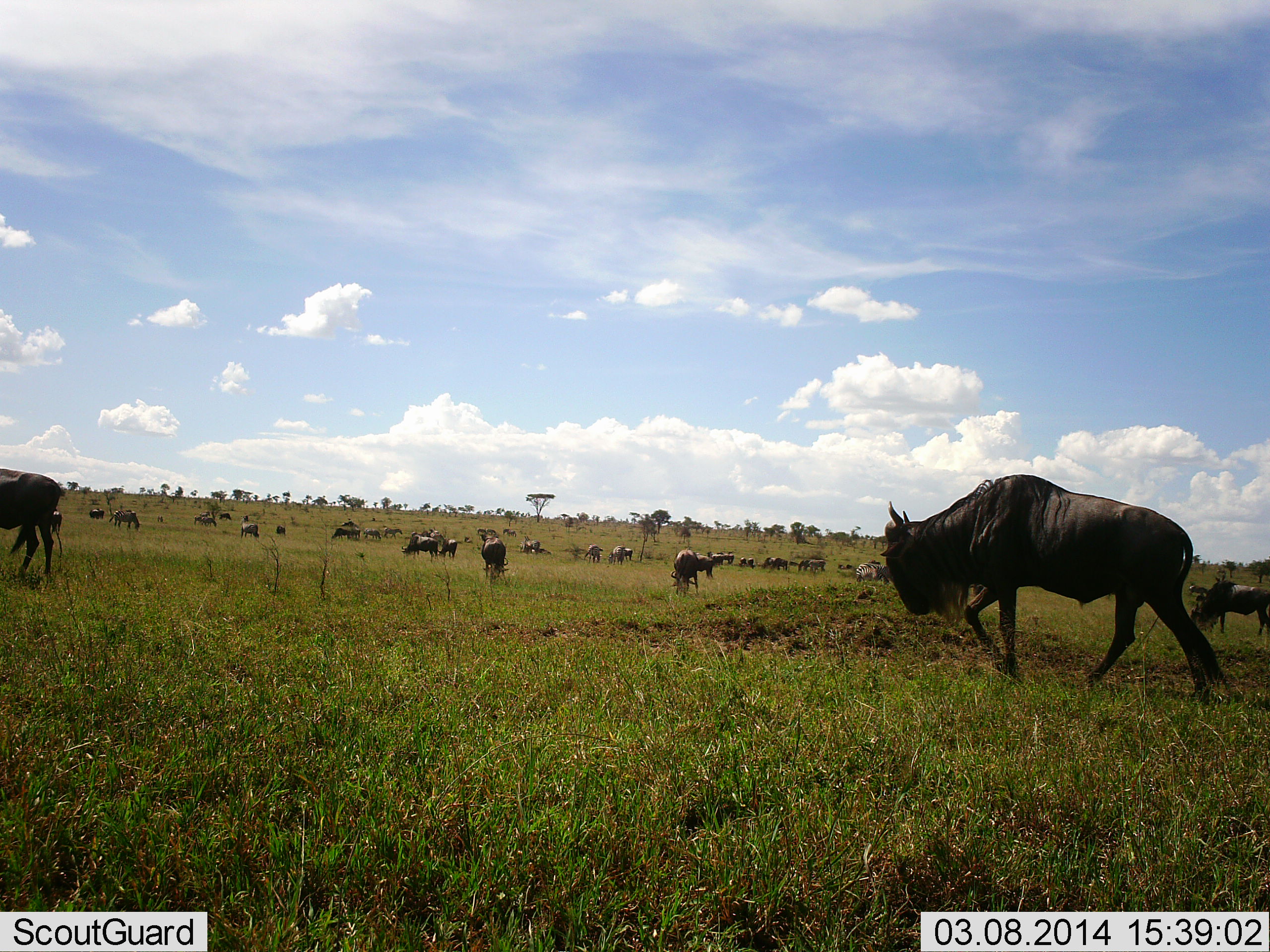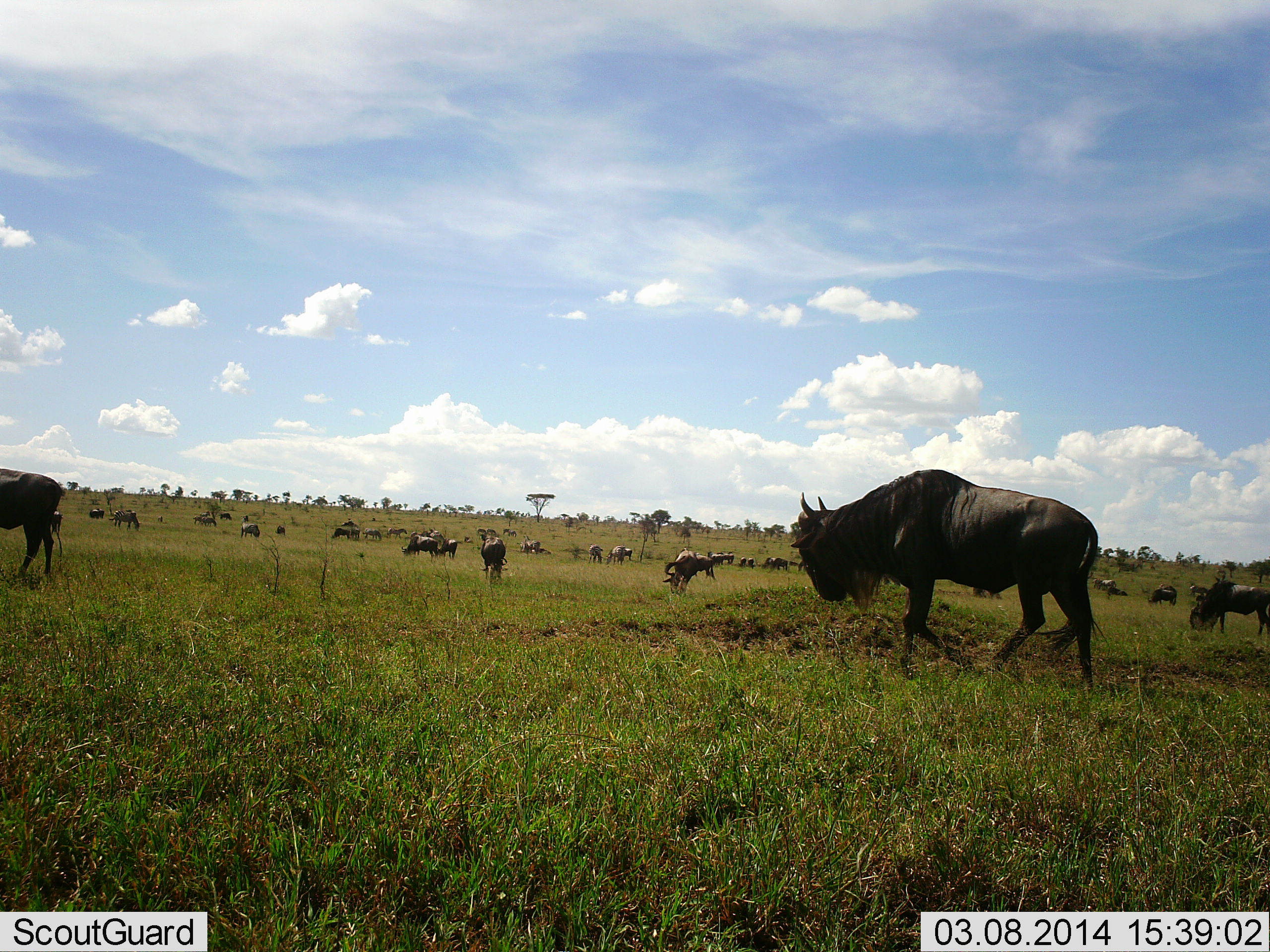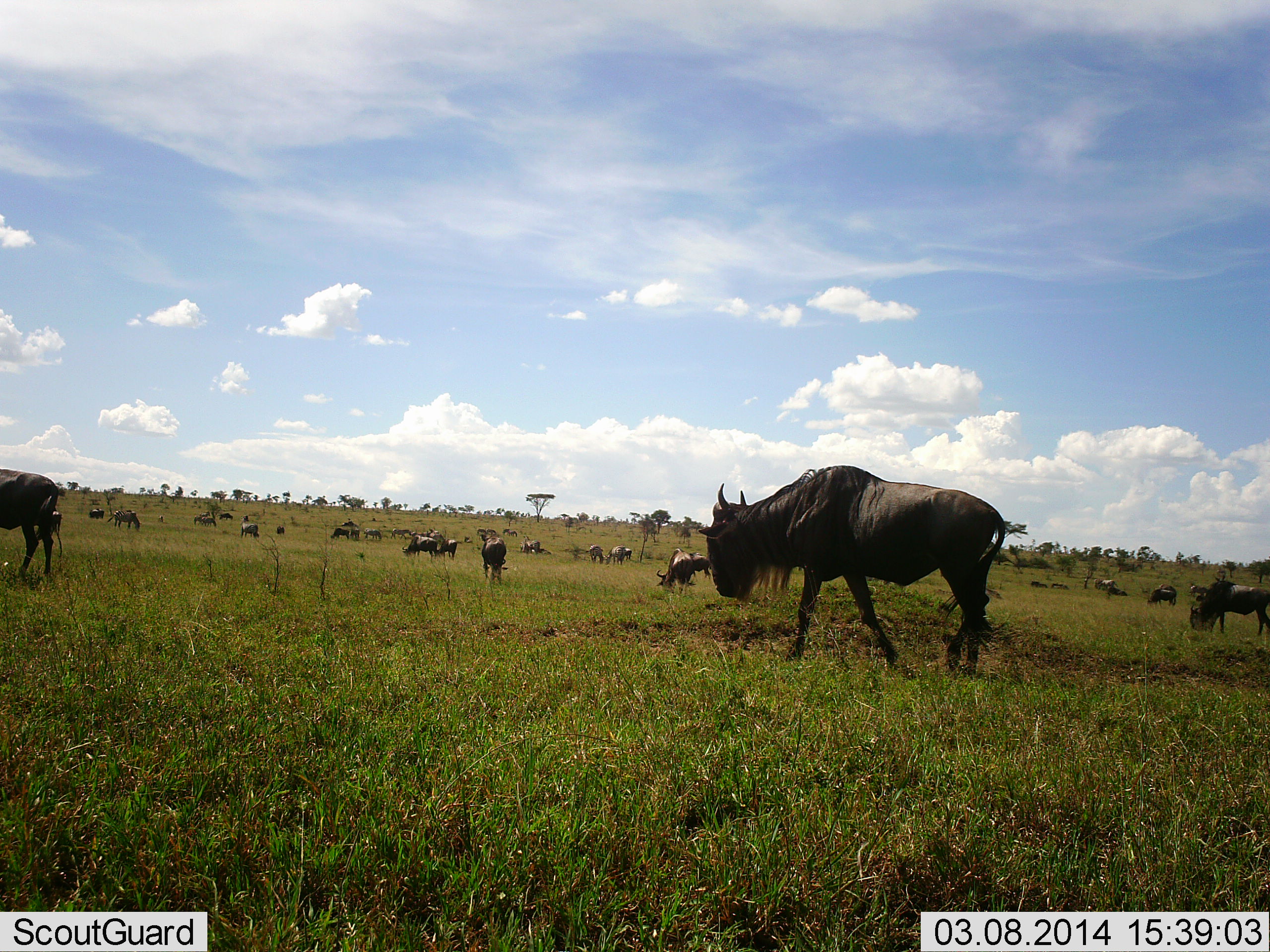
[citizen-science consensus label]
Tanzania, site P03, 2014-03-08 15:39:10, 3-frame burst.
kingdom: Animalia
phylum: Chordata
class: Mammalia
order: Artiodactyla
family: Bovidae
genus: Connochaetes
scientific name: Connochaetes taurinus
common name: blue wildebeest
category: wildebeest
Wildebeest (blue wildebeest) (Connochaetes taurinus), count 11-50. Behavior (volunteer vote fractions): standing 60%, resting 10%, moving 70%, interacting 10%. Young present (vote fraction): 0%. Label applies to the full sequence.